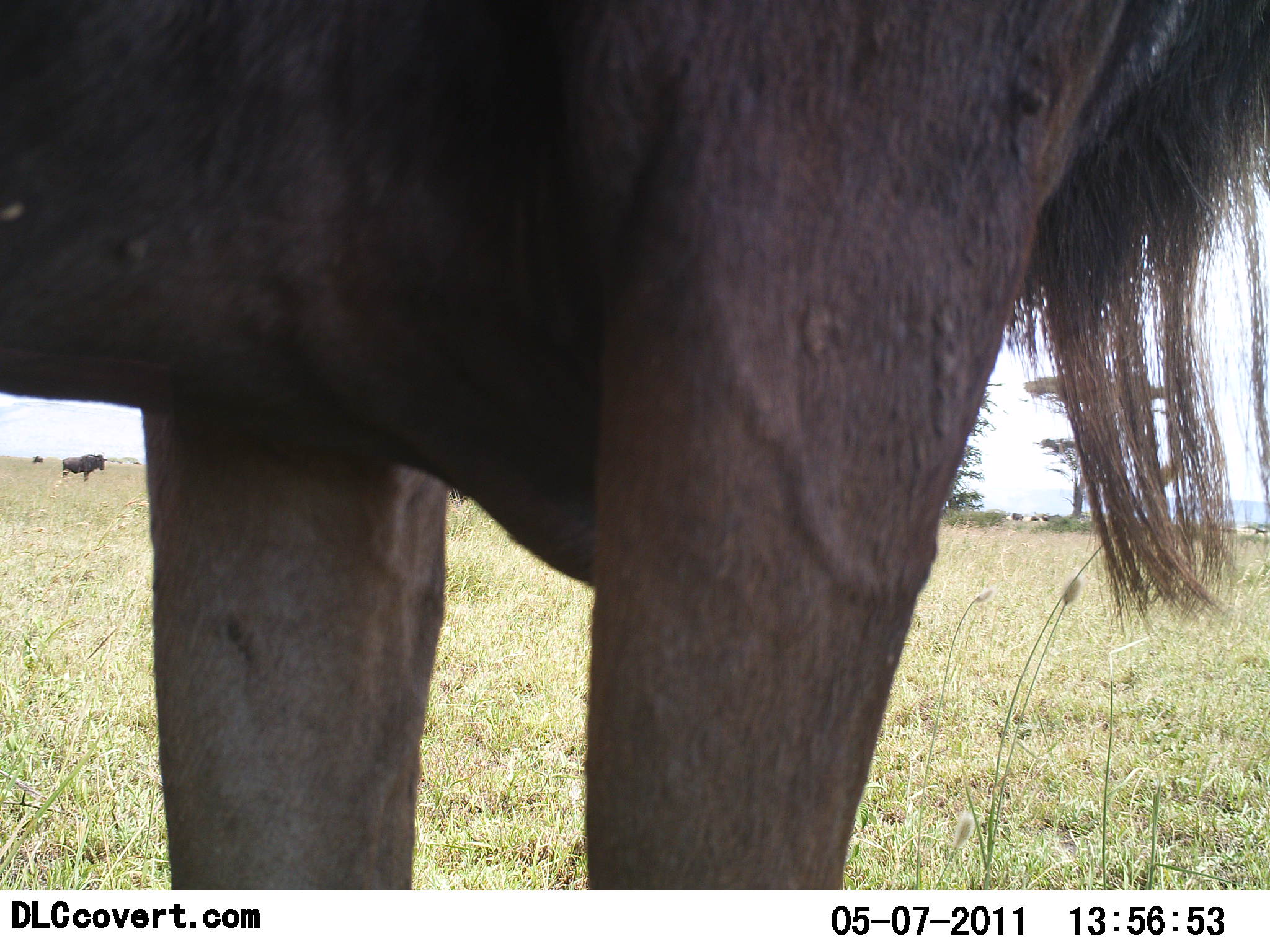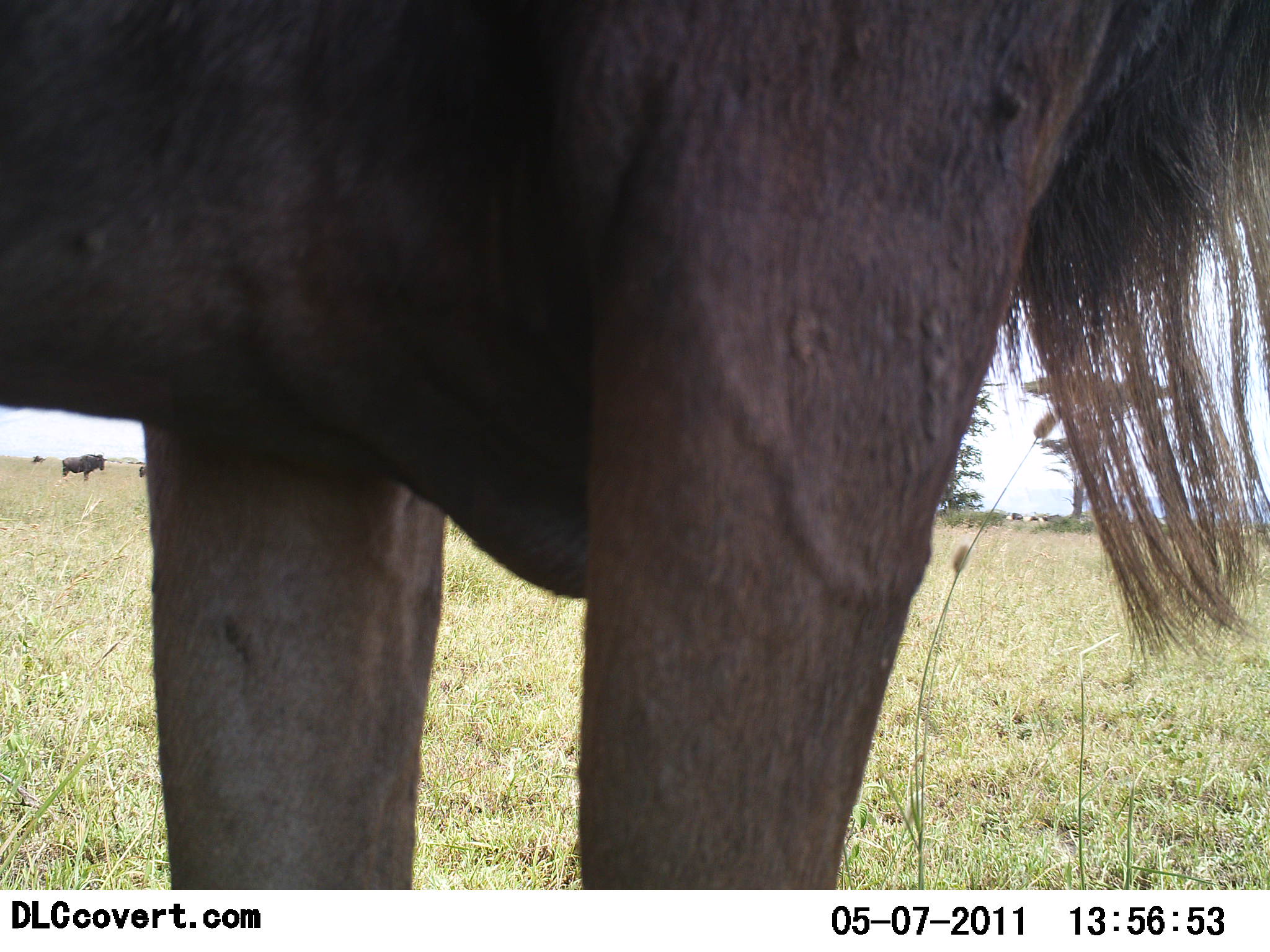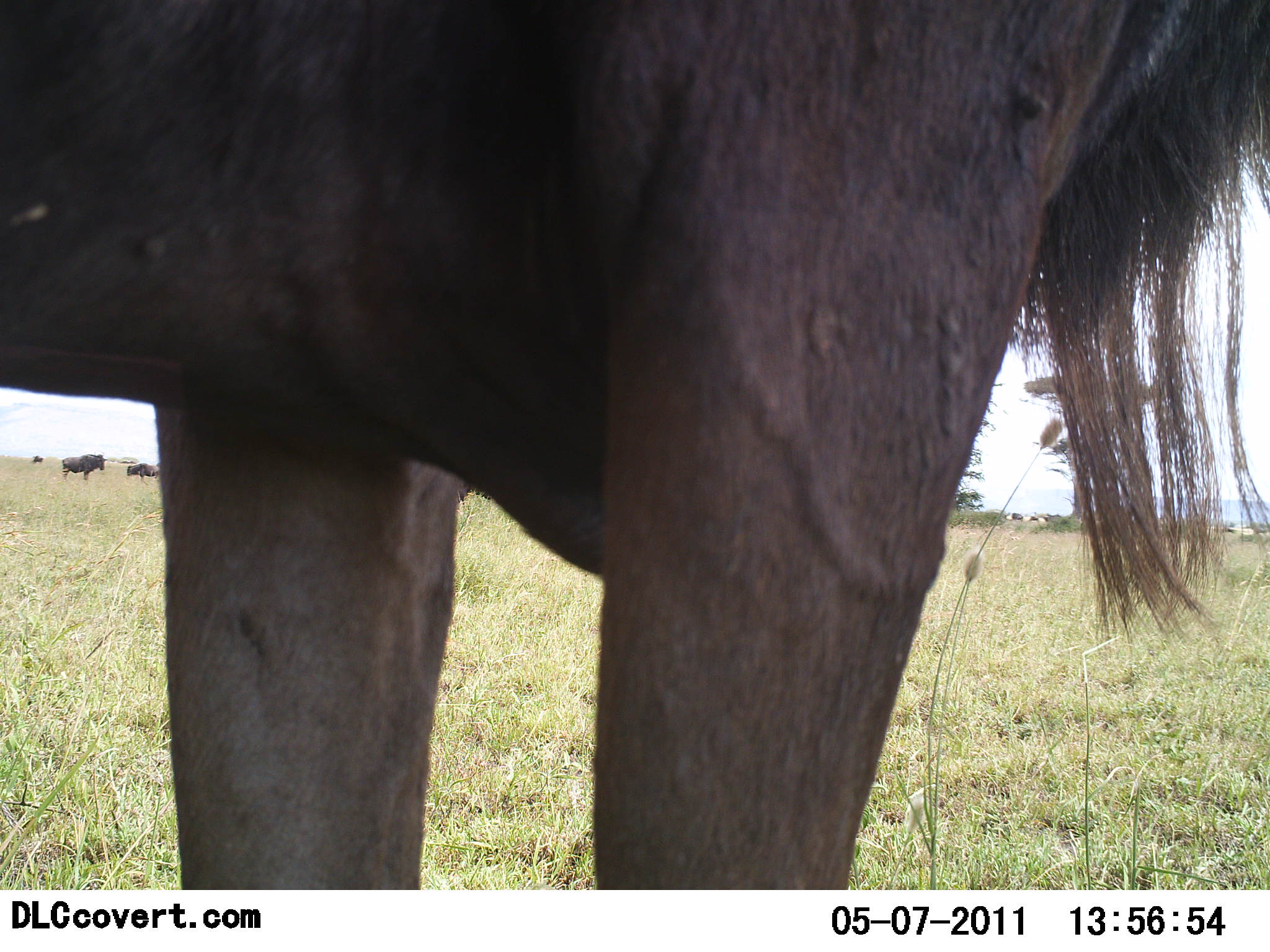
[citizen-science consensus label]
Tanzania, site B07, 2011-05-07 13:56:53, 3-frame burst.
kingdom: Animalia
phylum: Chordata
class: Mammalia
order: Artiodactyla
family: Bovidae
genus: Connochaetes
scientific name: Connochaetes taurinus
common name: blue wildebeest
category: wildebeest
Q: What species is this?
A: Wildebeest (blue wildebeest) (Connochaetes taurinus).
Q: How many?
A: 3.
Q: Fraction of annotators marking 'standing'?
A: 100%.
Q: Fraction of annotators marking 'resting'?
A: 0%.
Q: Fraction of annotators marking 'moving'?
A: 8%.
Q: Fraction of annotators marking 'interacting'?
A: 0%.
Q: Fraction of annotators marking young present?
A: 0%.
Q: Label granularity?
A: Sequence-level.